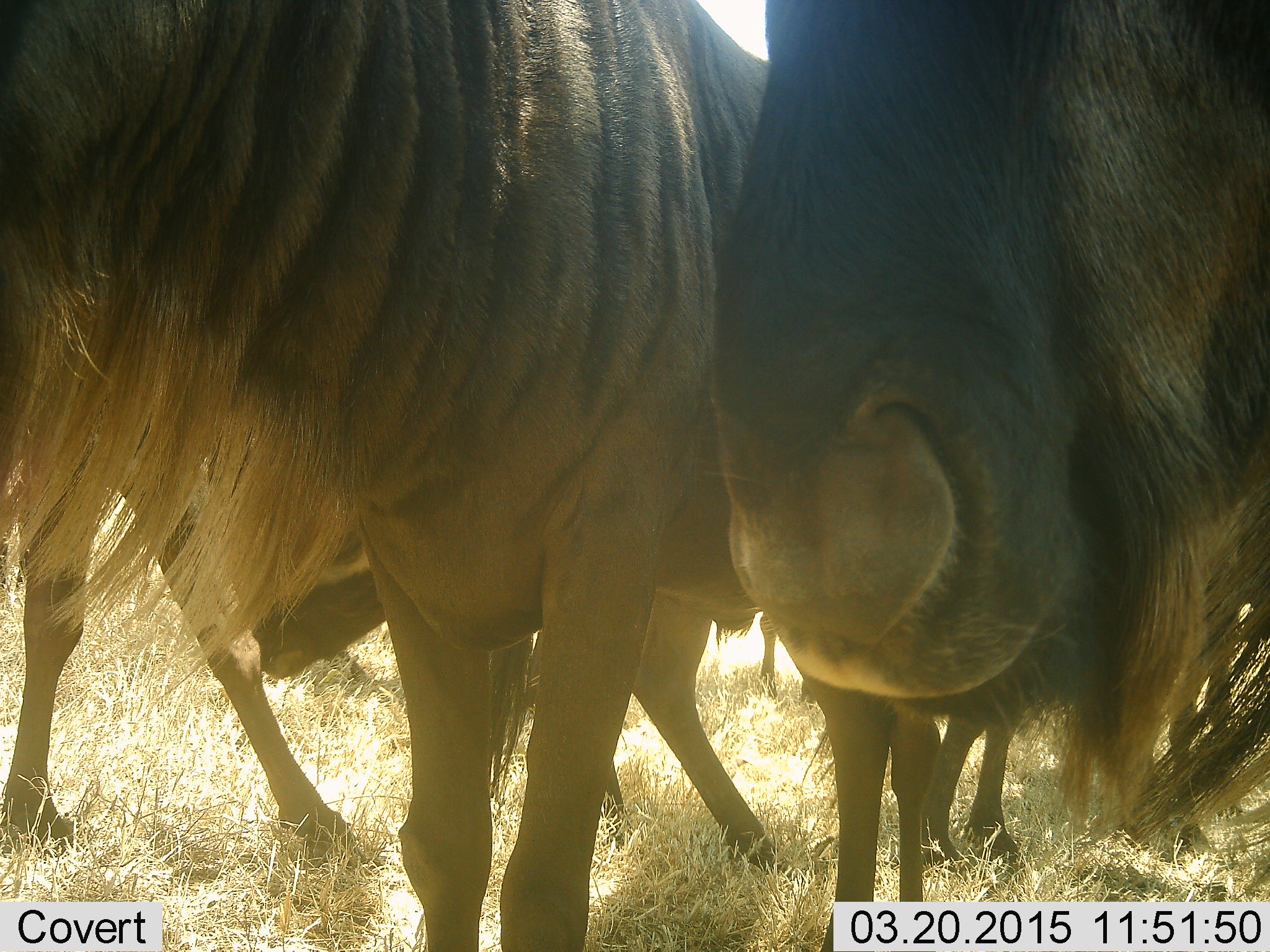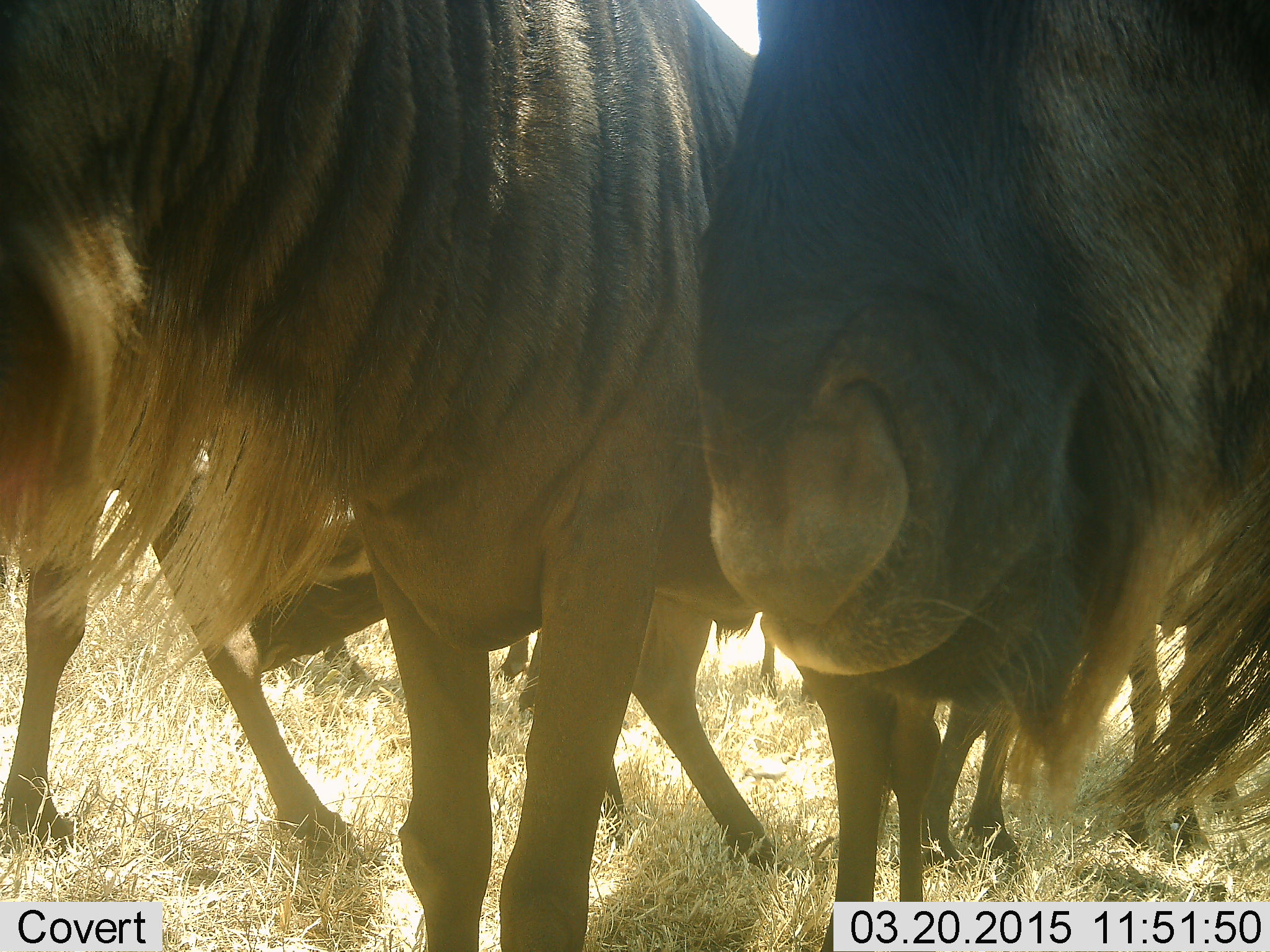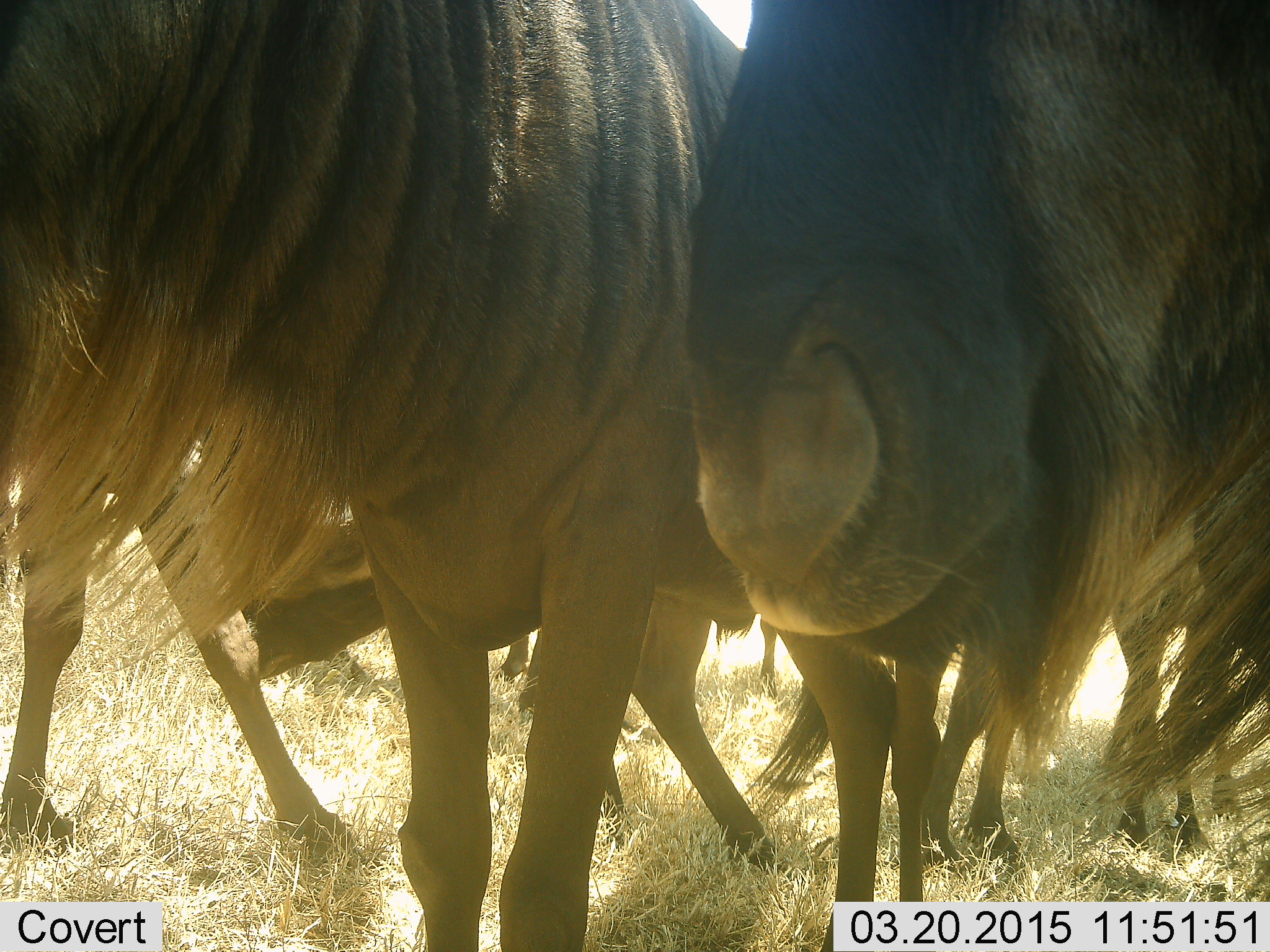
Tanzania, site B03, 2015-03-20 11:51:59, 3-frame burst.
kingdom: Animalia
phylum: Chordata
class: Mammalia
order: Artiodactyla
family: Bovidae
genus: Connochaetes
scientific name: Connochaetes taurinus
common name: blue wildebeest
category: wildebeest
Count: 5.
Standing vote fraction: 90%.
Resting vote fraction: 0%.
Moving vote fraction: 10%.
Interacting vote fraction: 10%.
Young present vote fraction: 0%.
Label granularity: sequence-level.